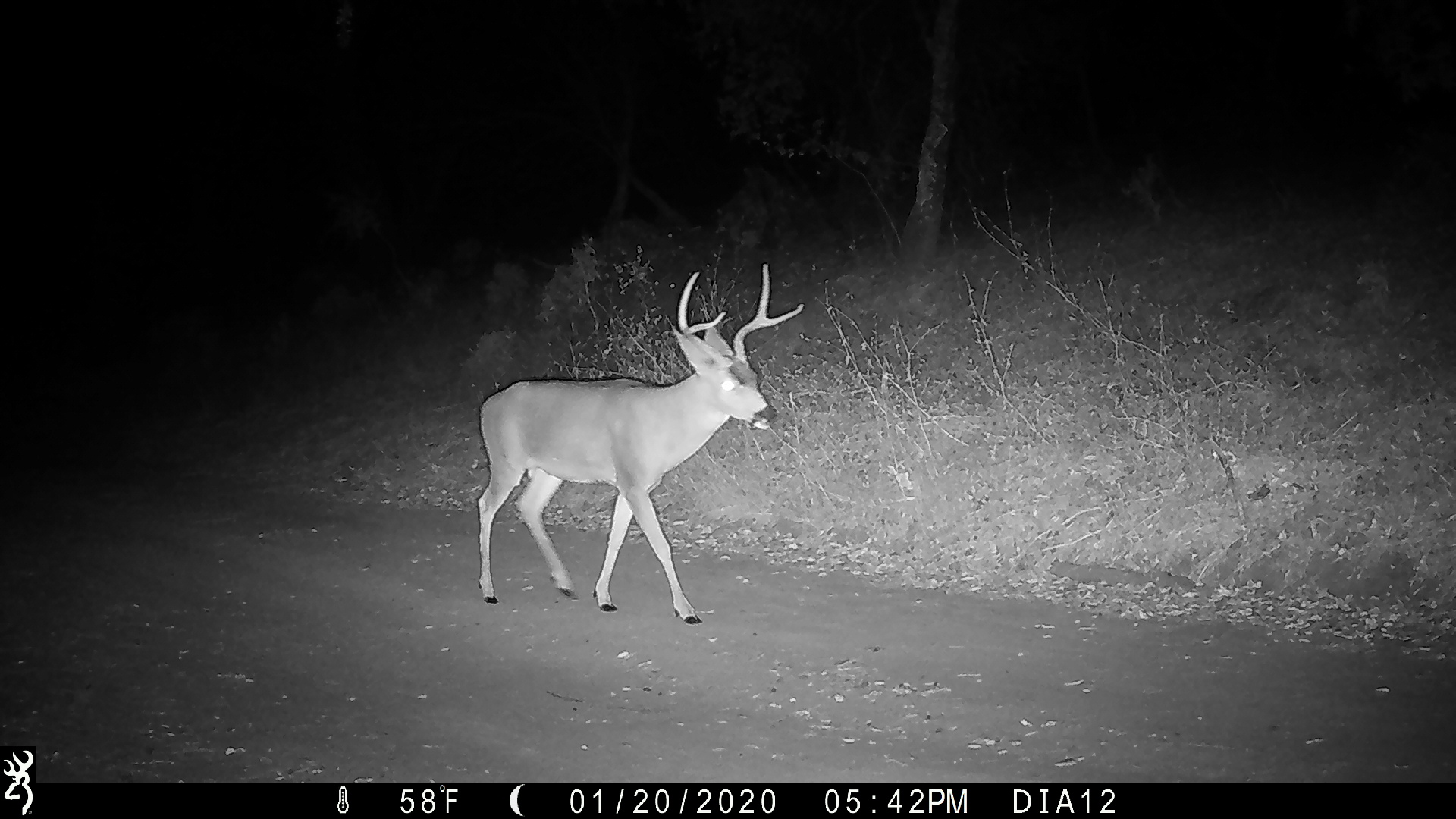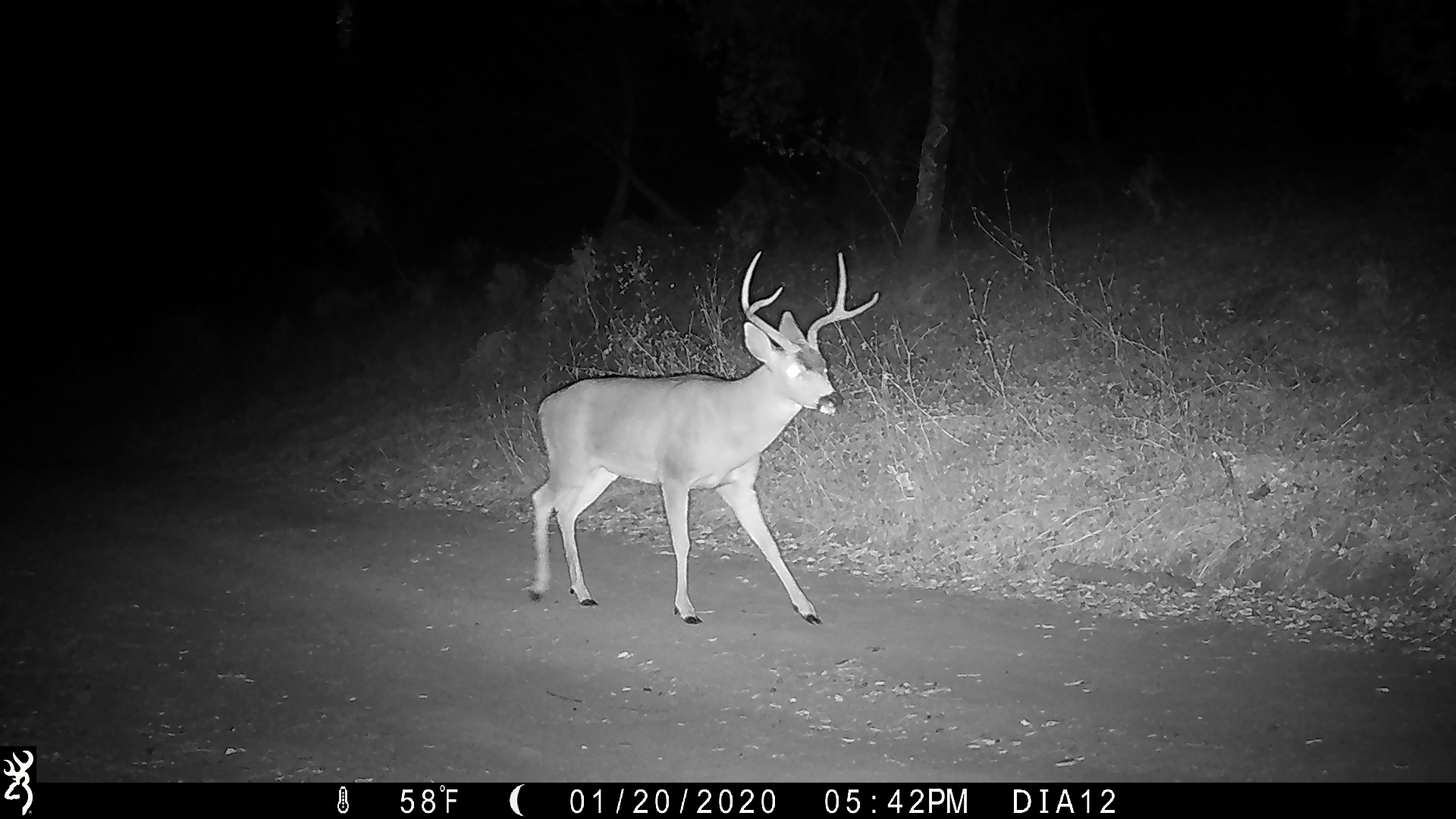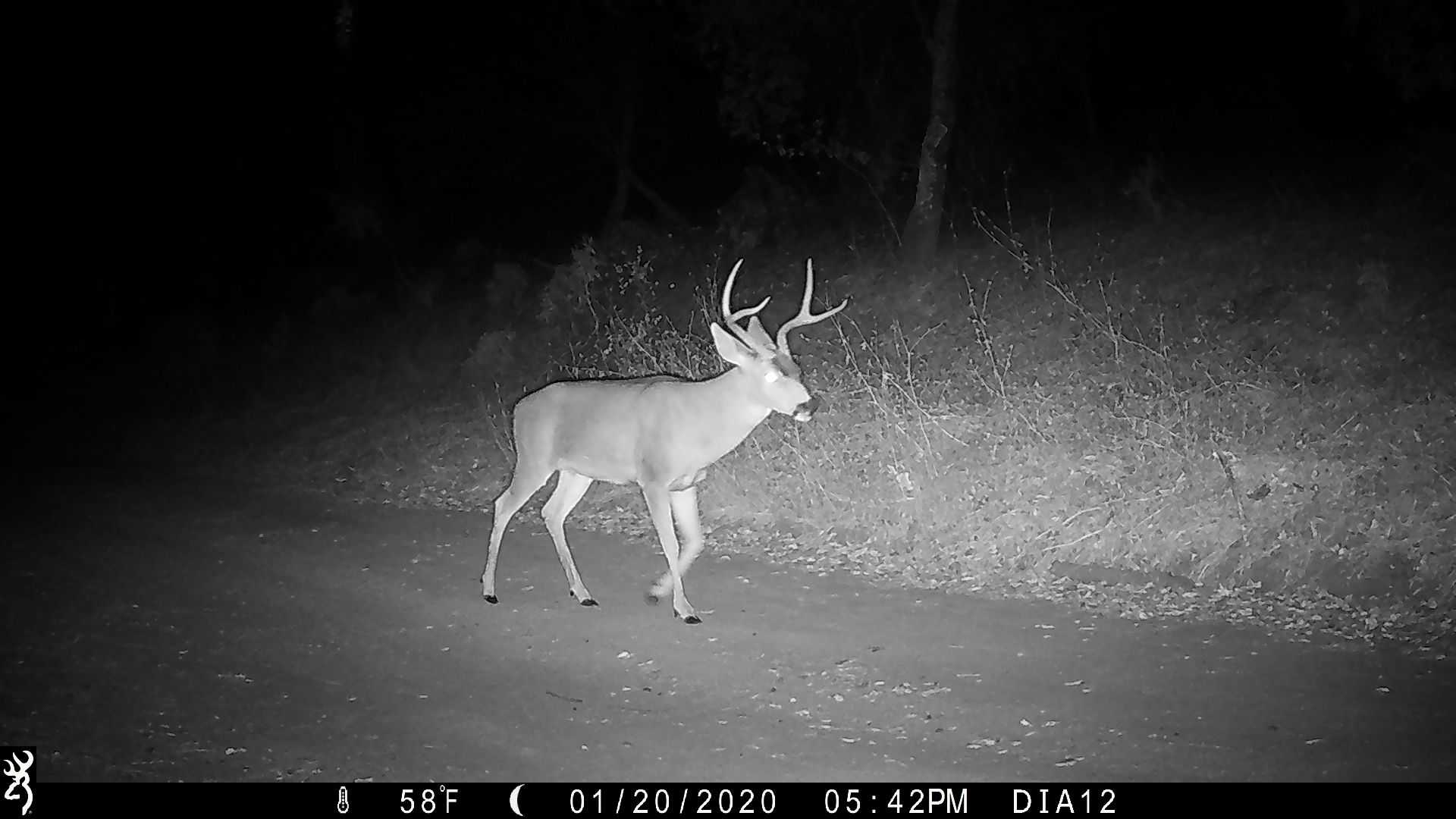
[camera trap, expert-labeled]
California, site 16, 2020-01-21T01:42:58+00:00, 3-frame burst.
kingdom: Animalia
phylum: Chordata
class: Mammalia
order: Artiodactyla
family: Cervidae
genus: Odocoileus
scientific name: Odocoileus hemionus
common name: mule deer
Mule deer (Odocoileus hemionus).